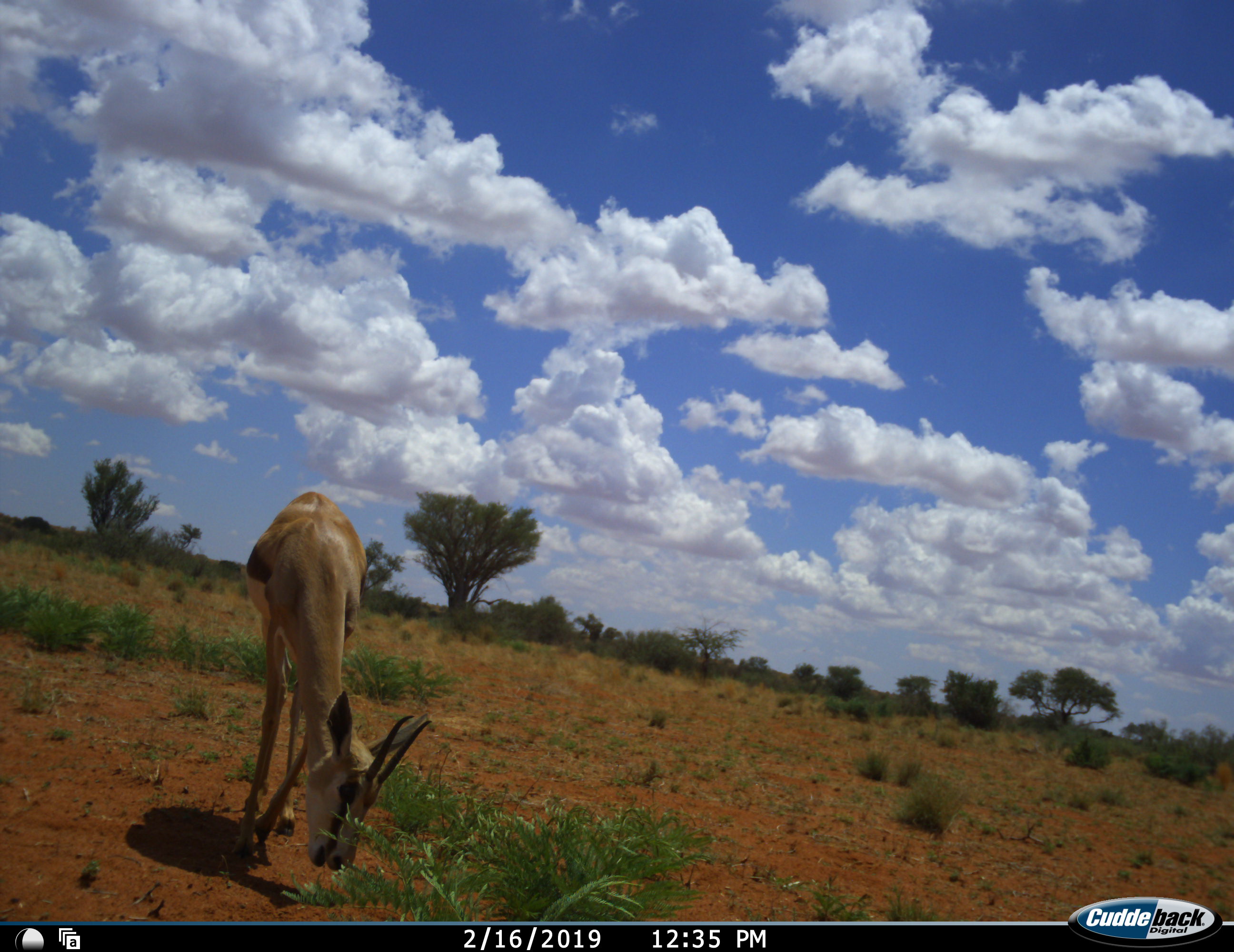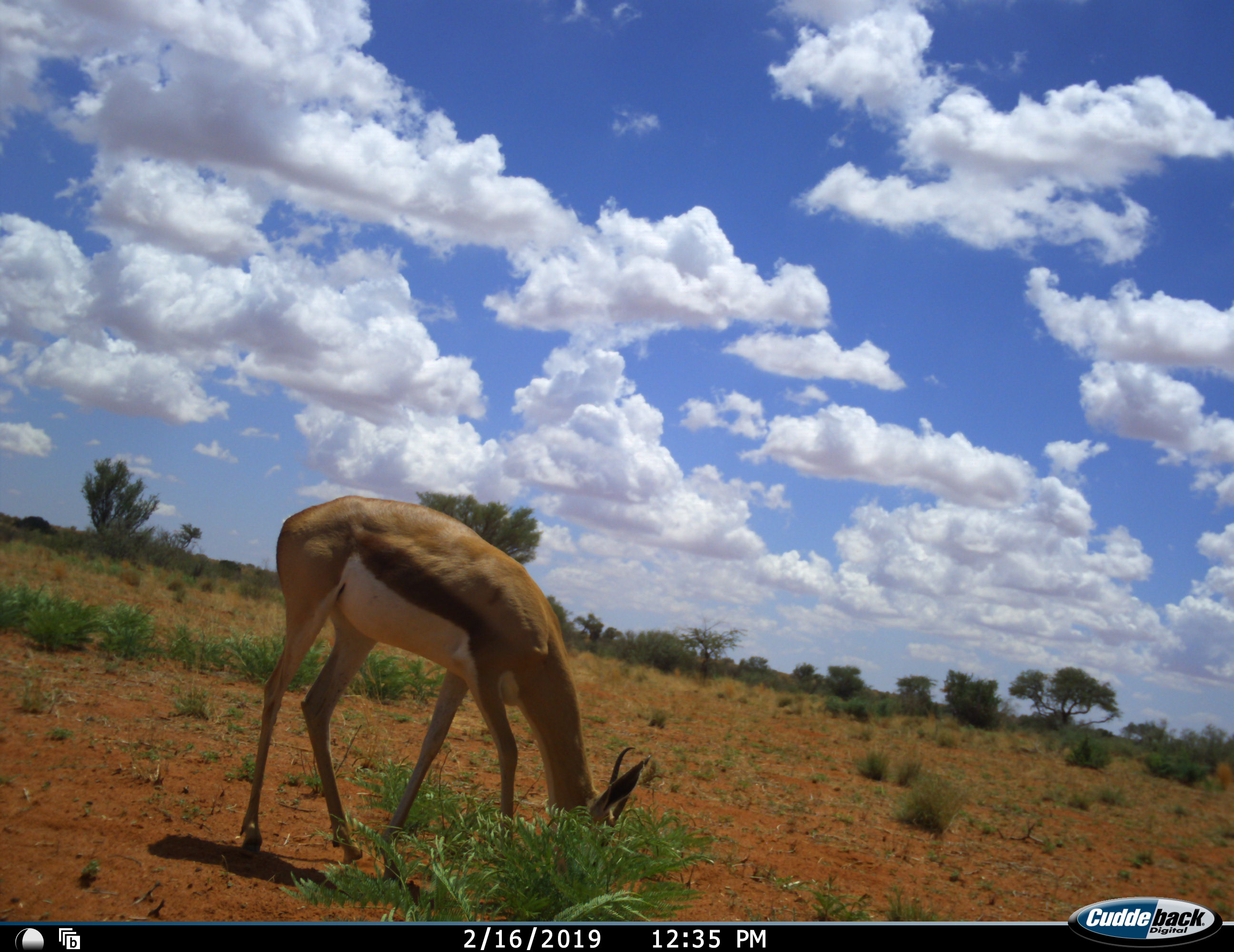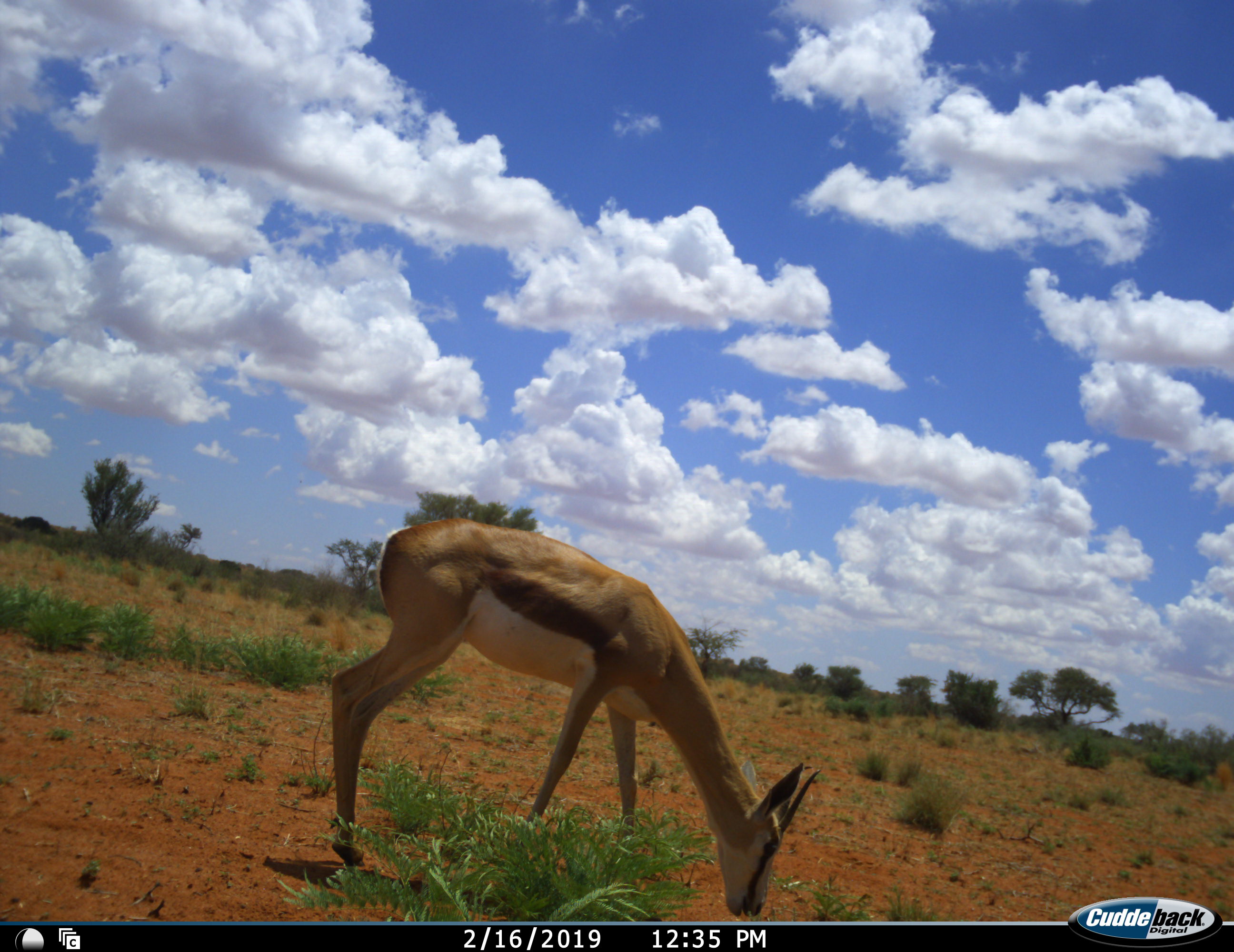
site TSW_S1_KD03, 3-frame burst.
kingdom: Animalia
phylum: Chordata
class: Mammalia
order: Artiodactyla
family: Bovidae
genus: Antidorcas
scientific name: Antidorcas marsupialis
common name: springbok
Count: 1.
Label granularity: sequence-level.